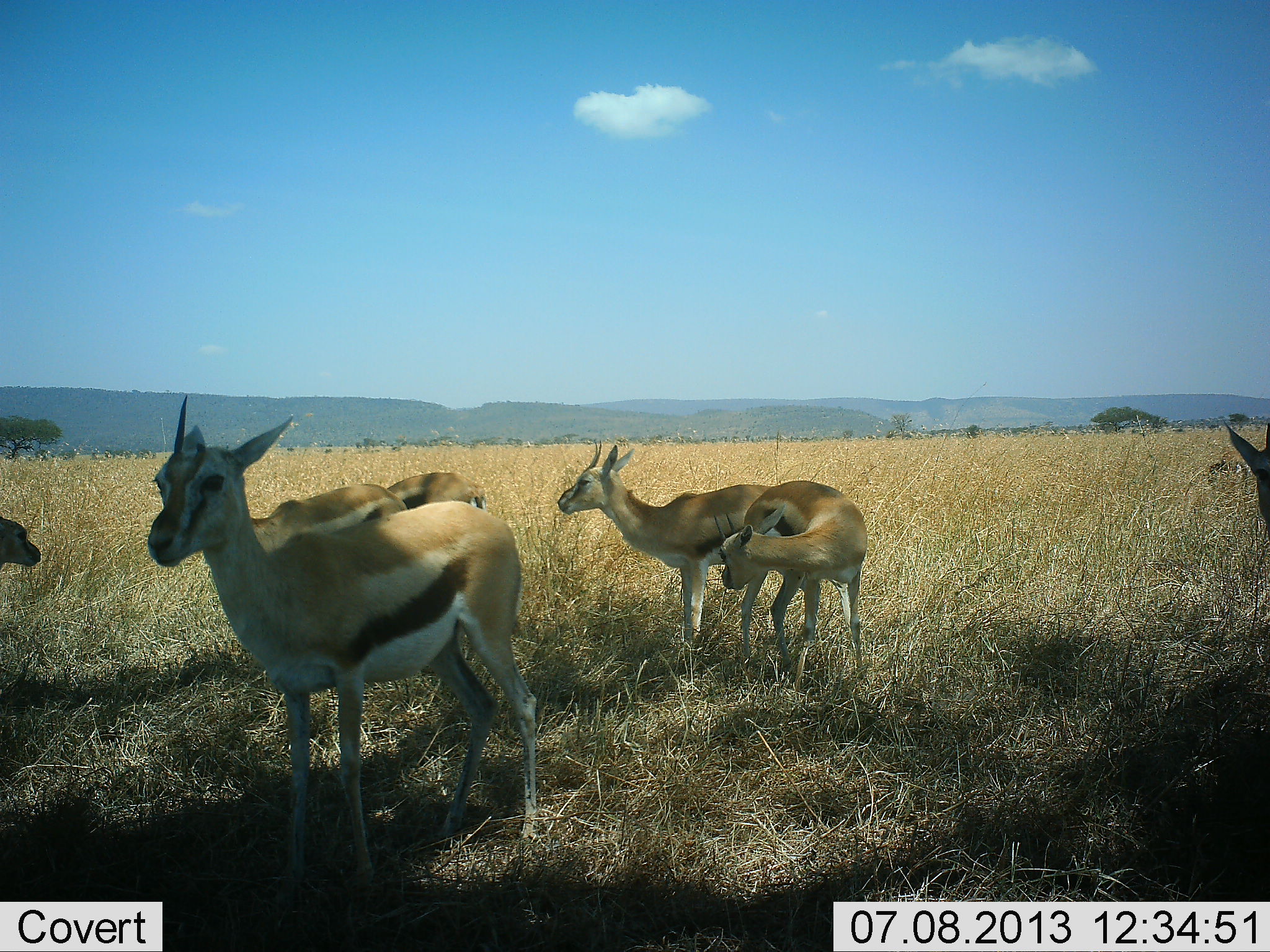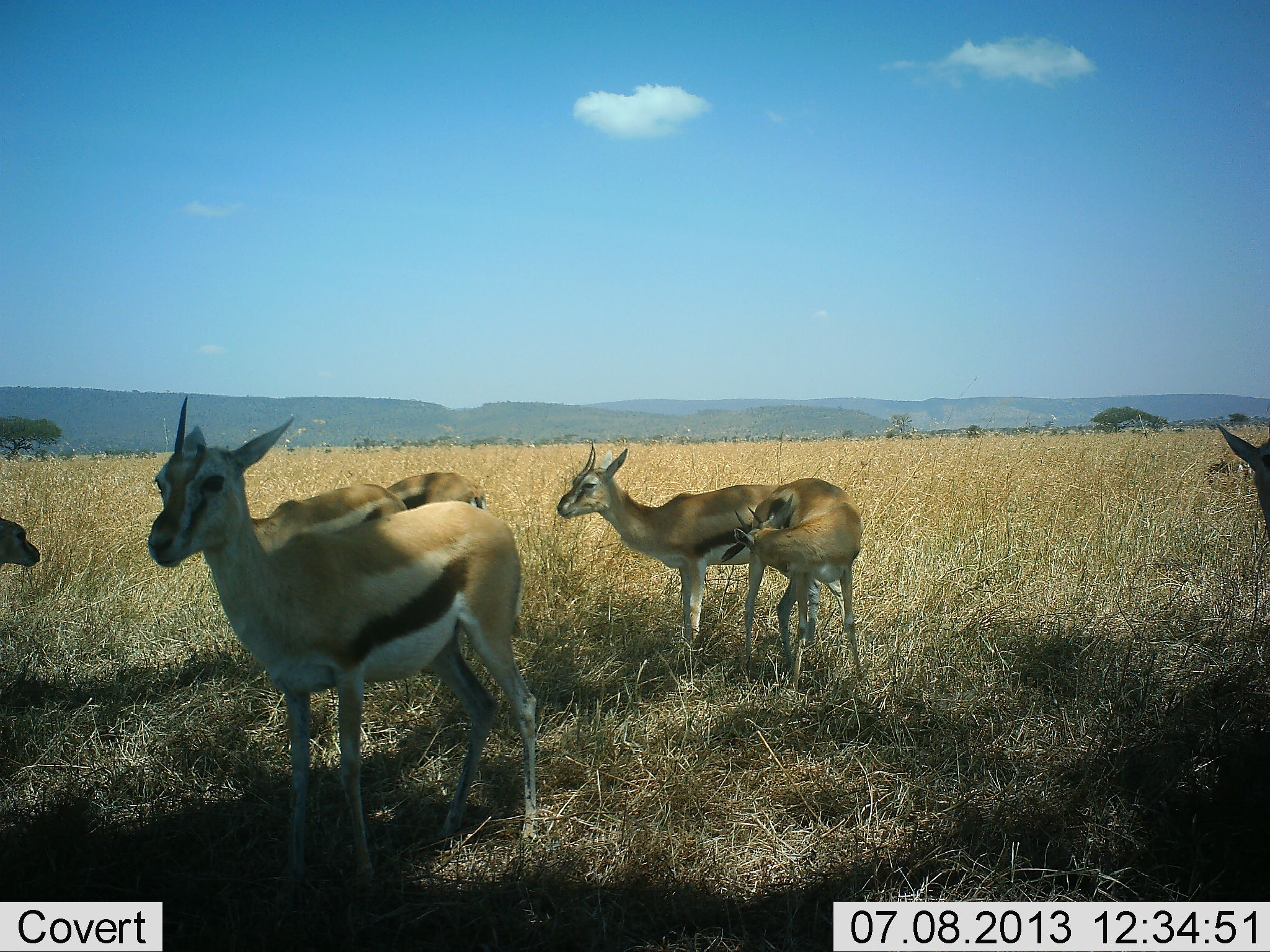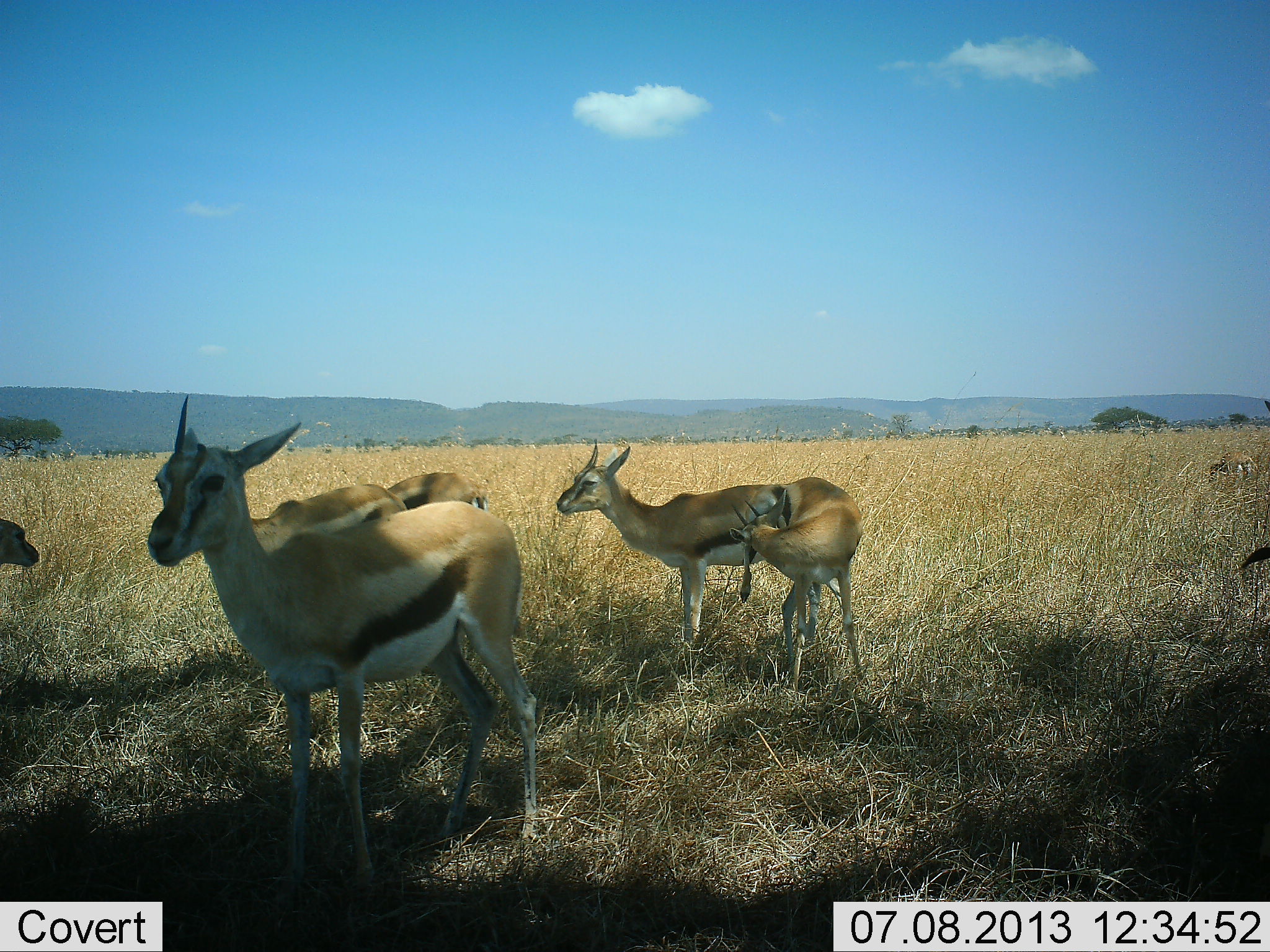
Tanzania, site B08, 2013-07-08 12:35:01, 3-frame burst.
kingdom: Animalia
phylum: Chordata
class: Mammalia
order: Artiodactyla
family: Bovidae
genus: Eudorcas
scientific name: Eudorcas thomsonii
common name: thomson's gazelle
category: gazellethomsons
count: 7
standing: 94%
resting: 3%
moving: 6%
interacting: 8%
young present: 19%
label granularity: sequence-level